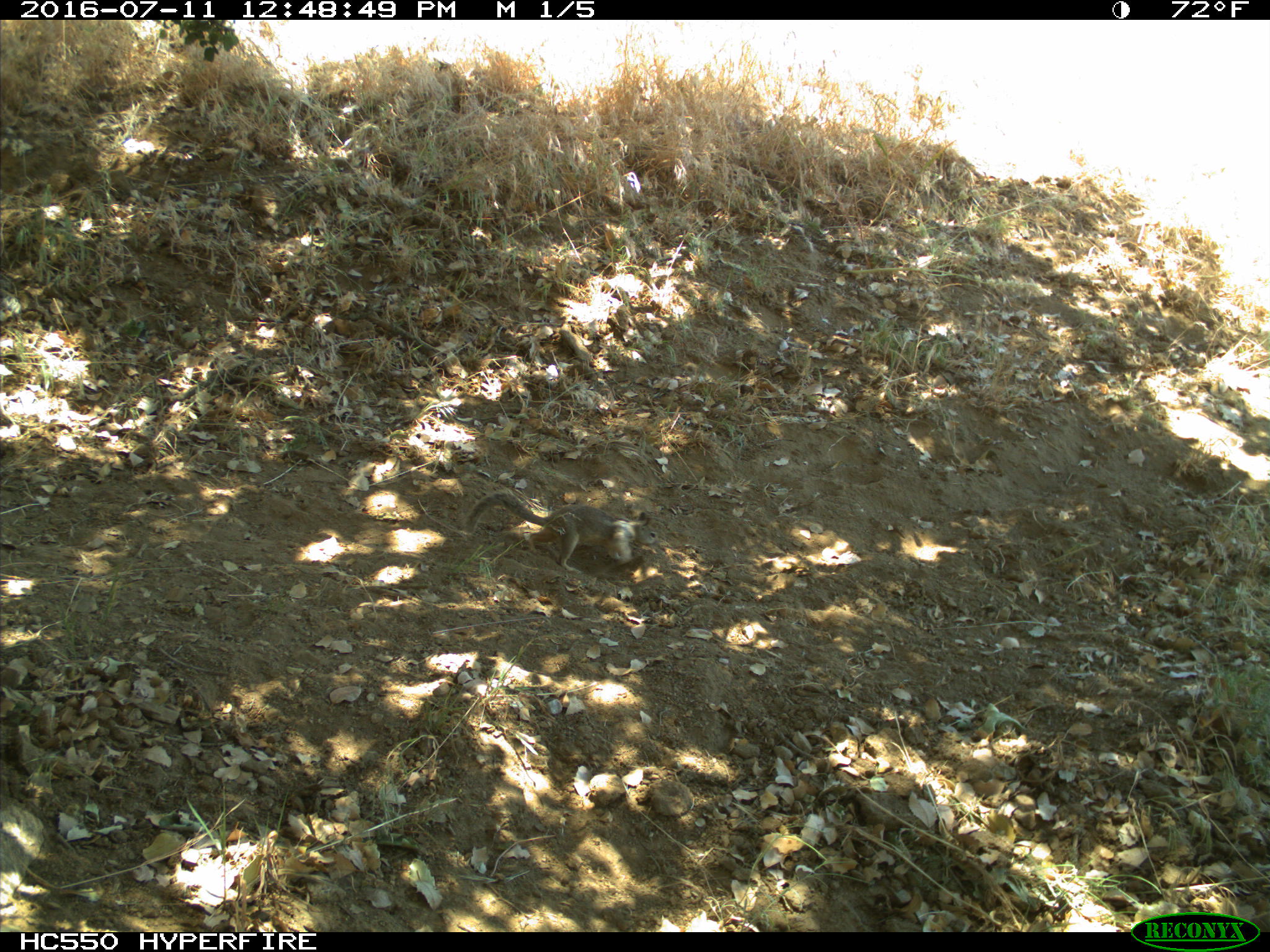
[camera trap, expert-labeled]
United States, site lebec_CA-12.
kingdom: Animalia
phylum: Chordata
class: Mammalia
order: Rodentia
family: Sciuridae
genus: Otospermophilus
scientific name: Otospermophilus beecheyi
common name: california ground squirrel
Otospermophilus beecheyi (california ground squirrel).